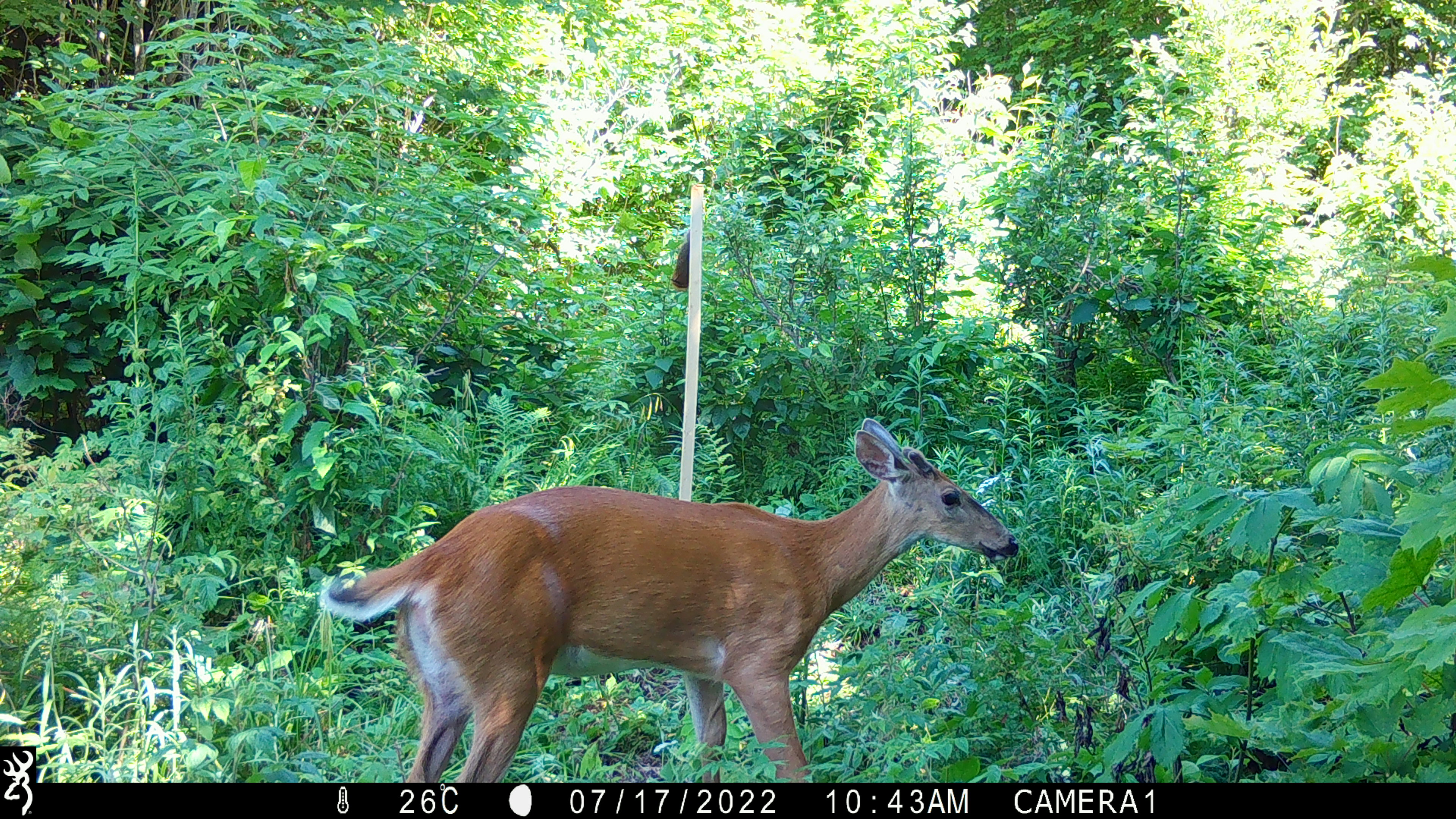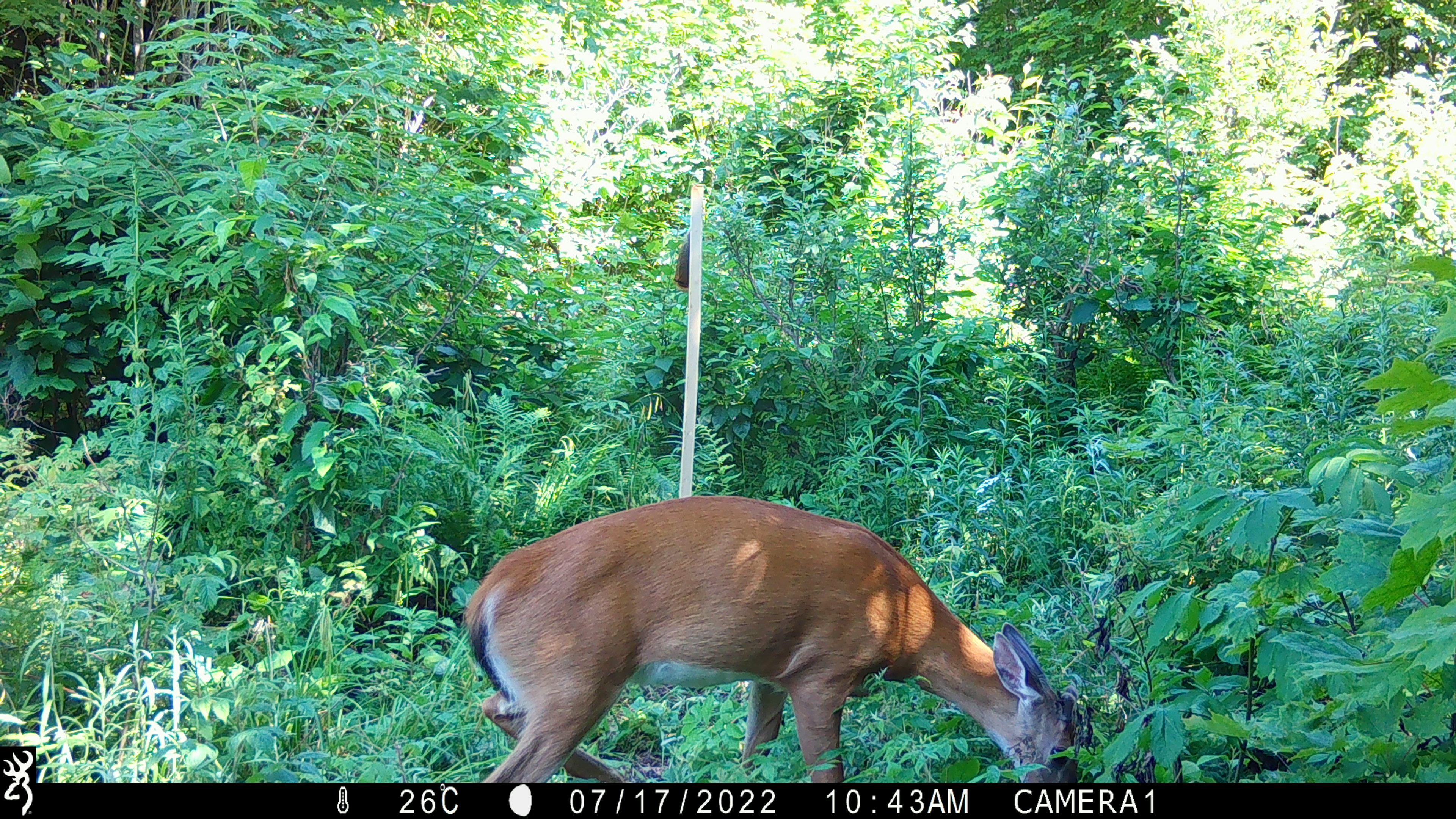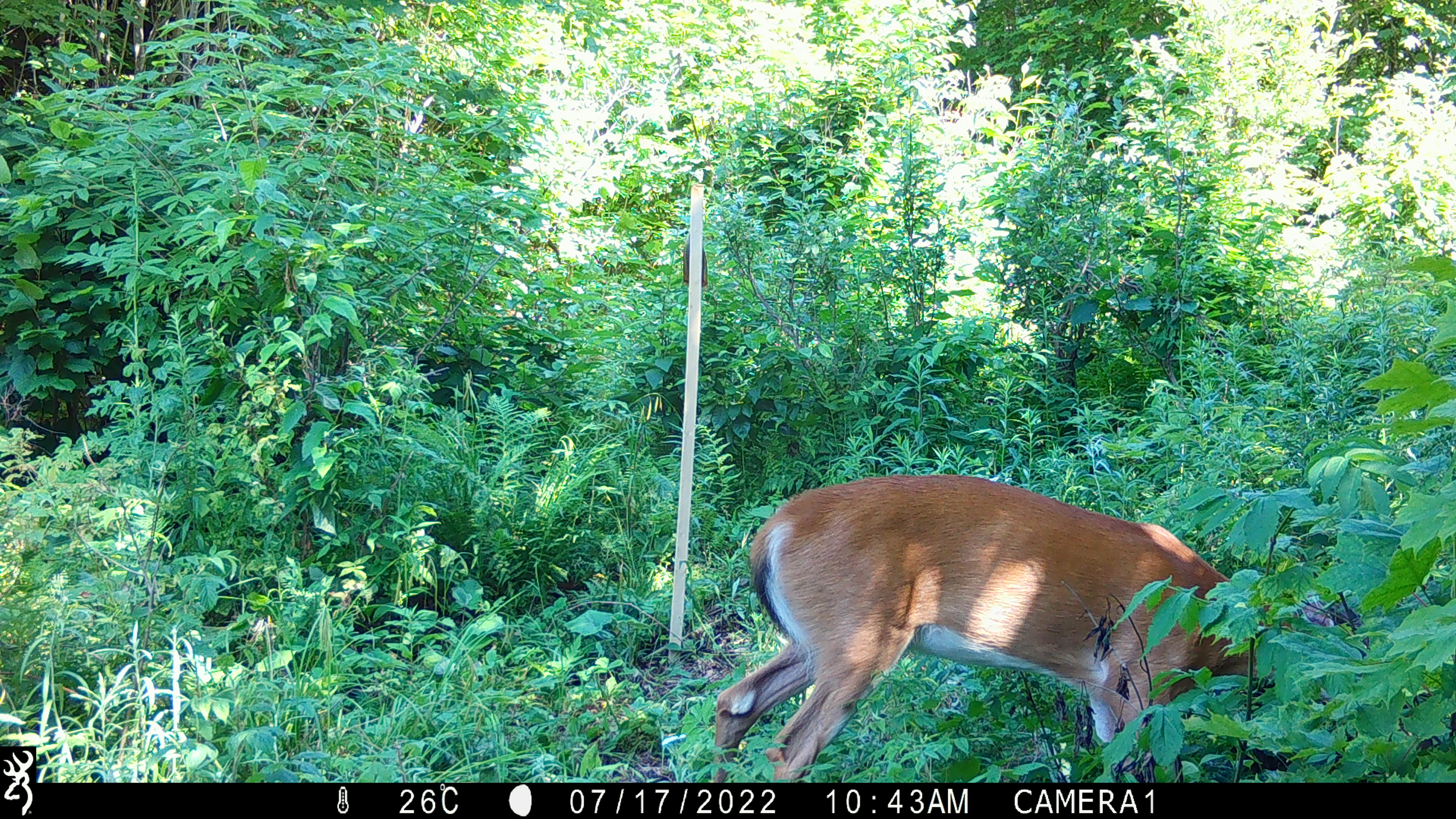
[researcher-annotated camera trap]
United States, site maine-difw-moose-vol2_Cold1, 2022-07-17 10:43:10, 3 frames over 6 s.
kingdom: Animalia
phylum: Chordata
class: Mammalia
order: Artiodactyla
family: Cervidae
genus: Odocoileus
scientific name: Odocoileus virginianus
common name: white-tailed deer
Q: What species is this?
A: White-tailed deer (Odocoileus virginianus).